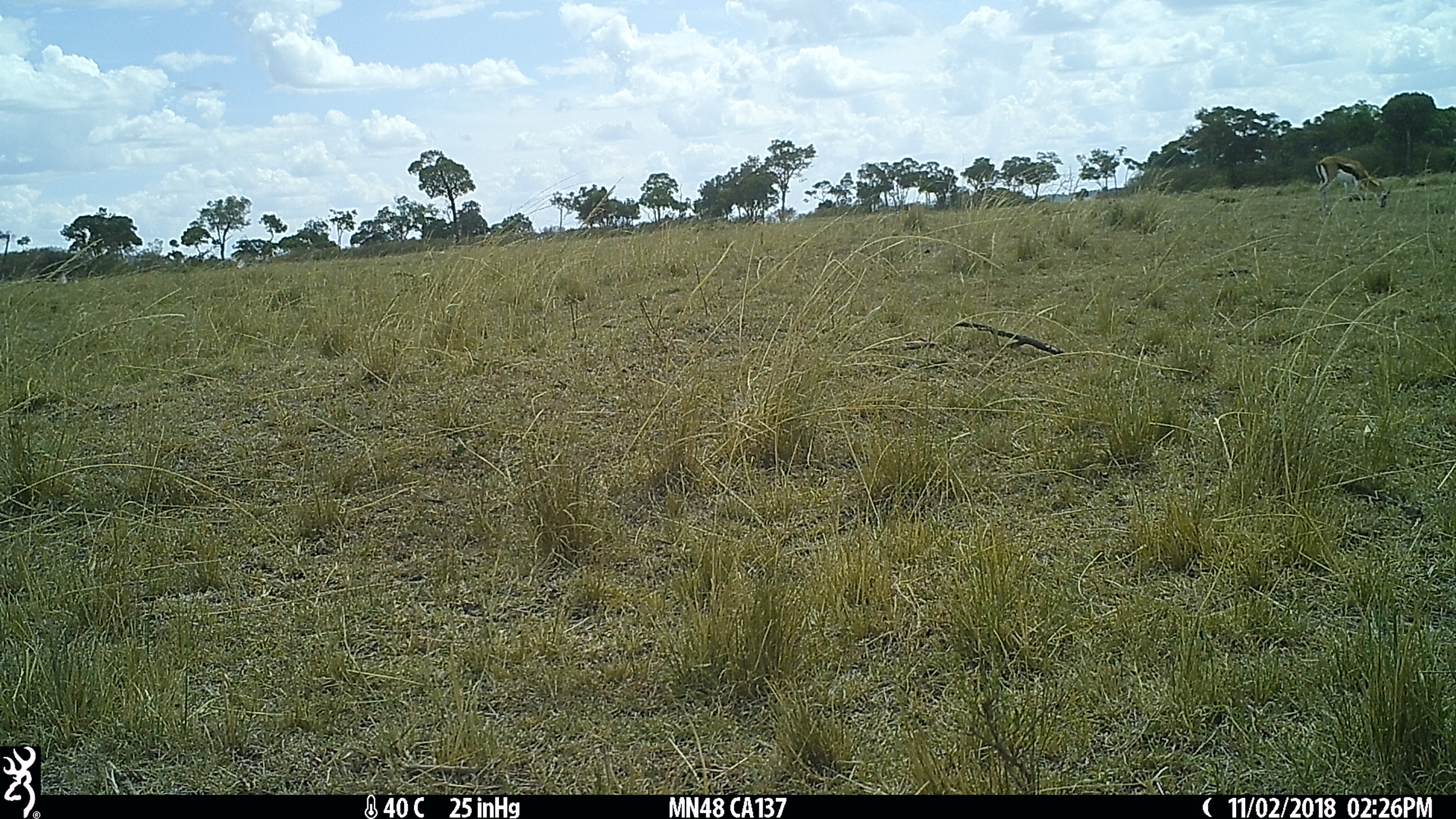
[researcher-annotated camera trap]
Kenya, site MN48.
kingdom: Animalia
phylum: Chordata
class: Mammalia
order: Artiodactyla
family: Bovidae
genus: Eudorcas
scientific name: Eudorcas thomsonii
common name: thomon's gazelle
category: gazelle thomsons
Gazelle thomsons (thomon's gazelle) (Eudorcas thomsonii).